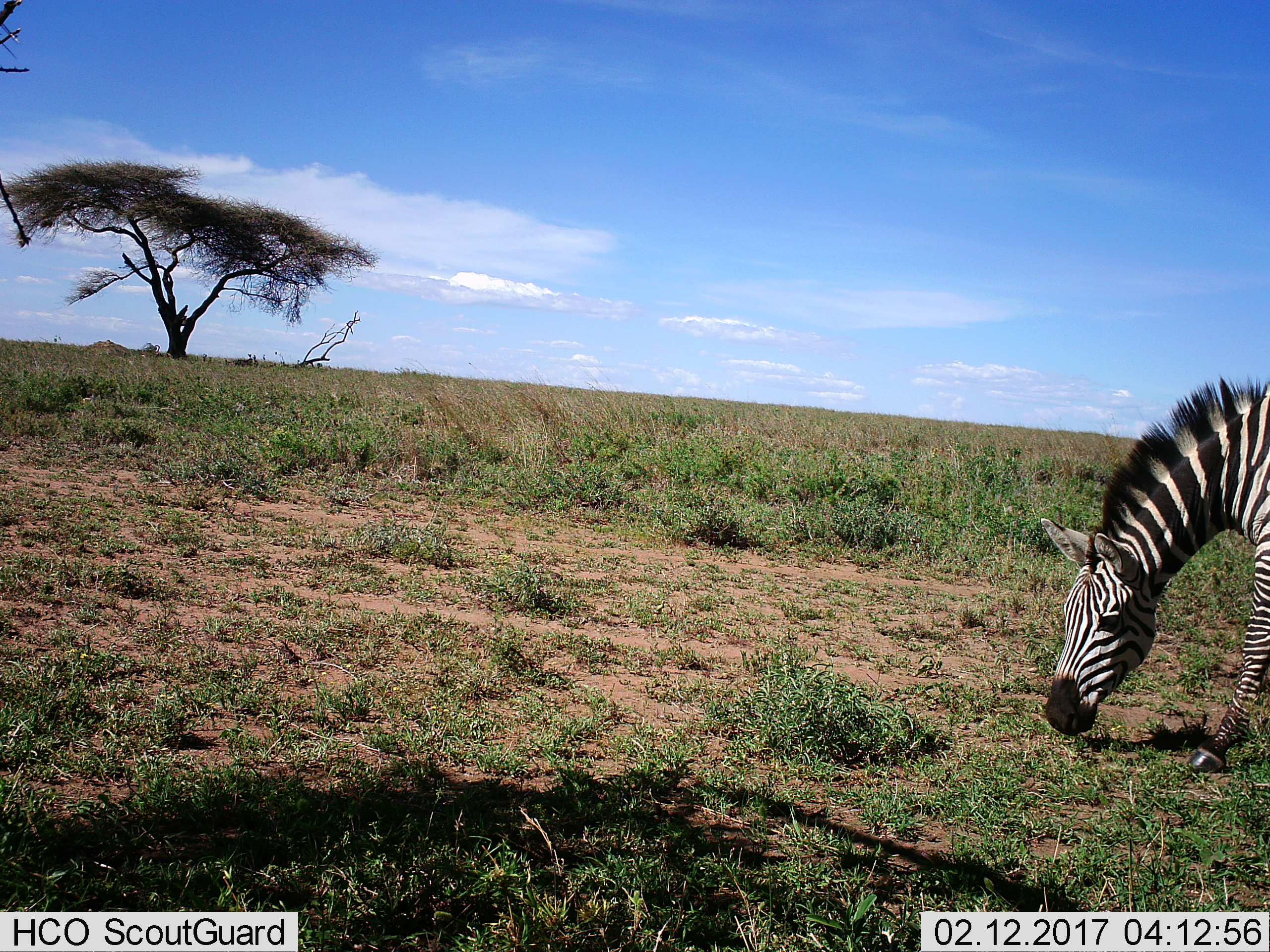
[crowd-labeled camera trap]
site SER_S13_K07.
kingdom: Animalia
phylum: Chordata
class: Mammalia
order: Perissodactyla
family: Equidae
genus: Equus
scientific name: Equus quagga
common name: plains zebra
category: zebraplains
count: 1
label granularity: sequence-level